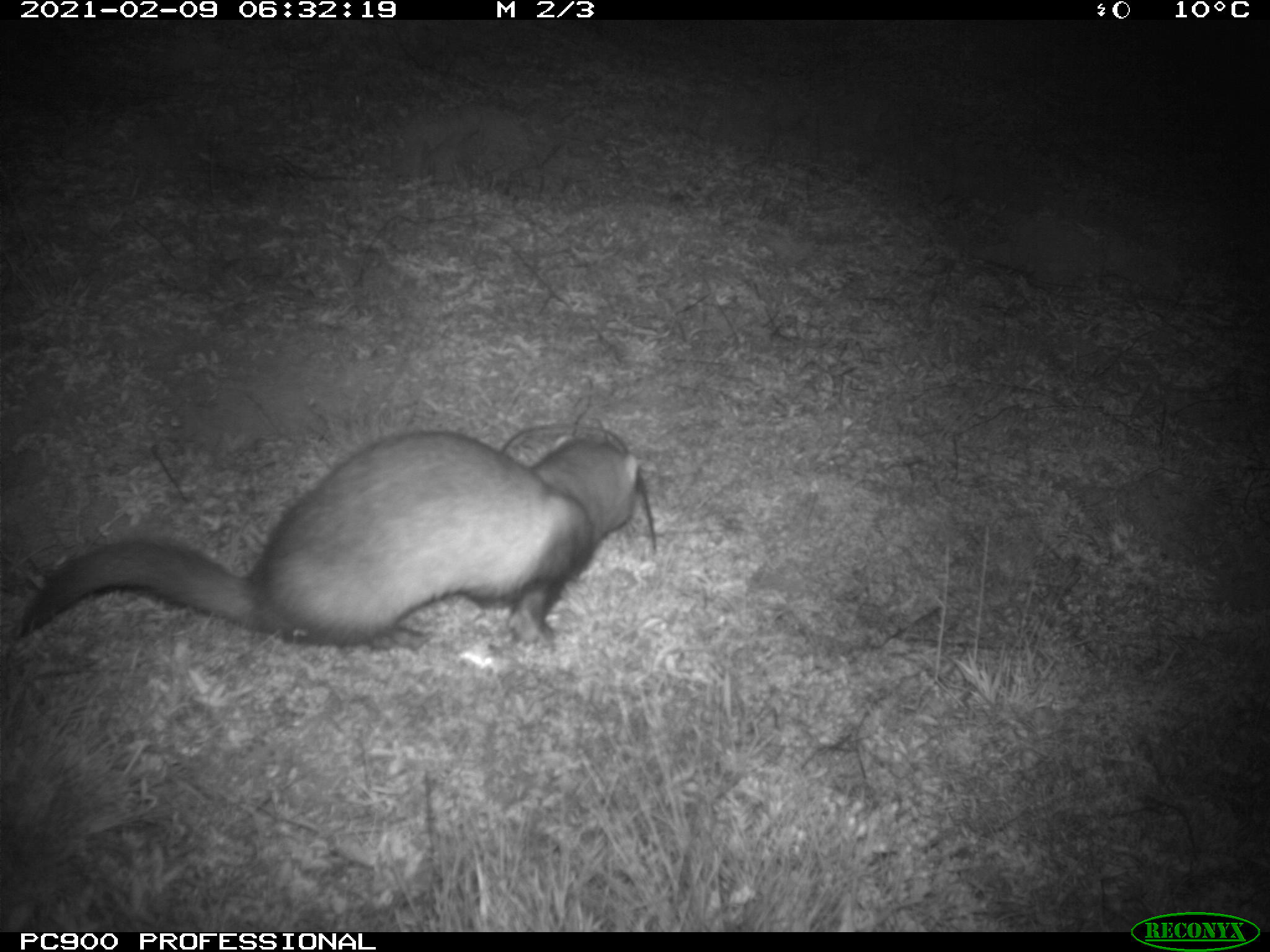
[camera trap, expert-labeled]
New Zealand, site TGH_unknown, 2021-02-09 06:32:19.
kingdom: Animalia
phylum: Chordata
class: Mammalia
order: Carnivora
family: Mustelidae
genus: Mustela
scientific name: Mustela furo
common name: ferret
Ferret (Mustela furo).